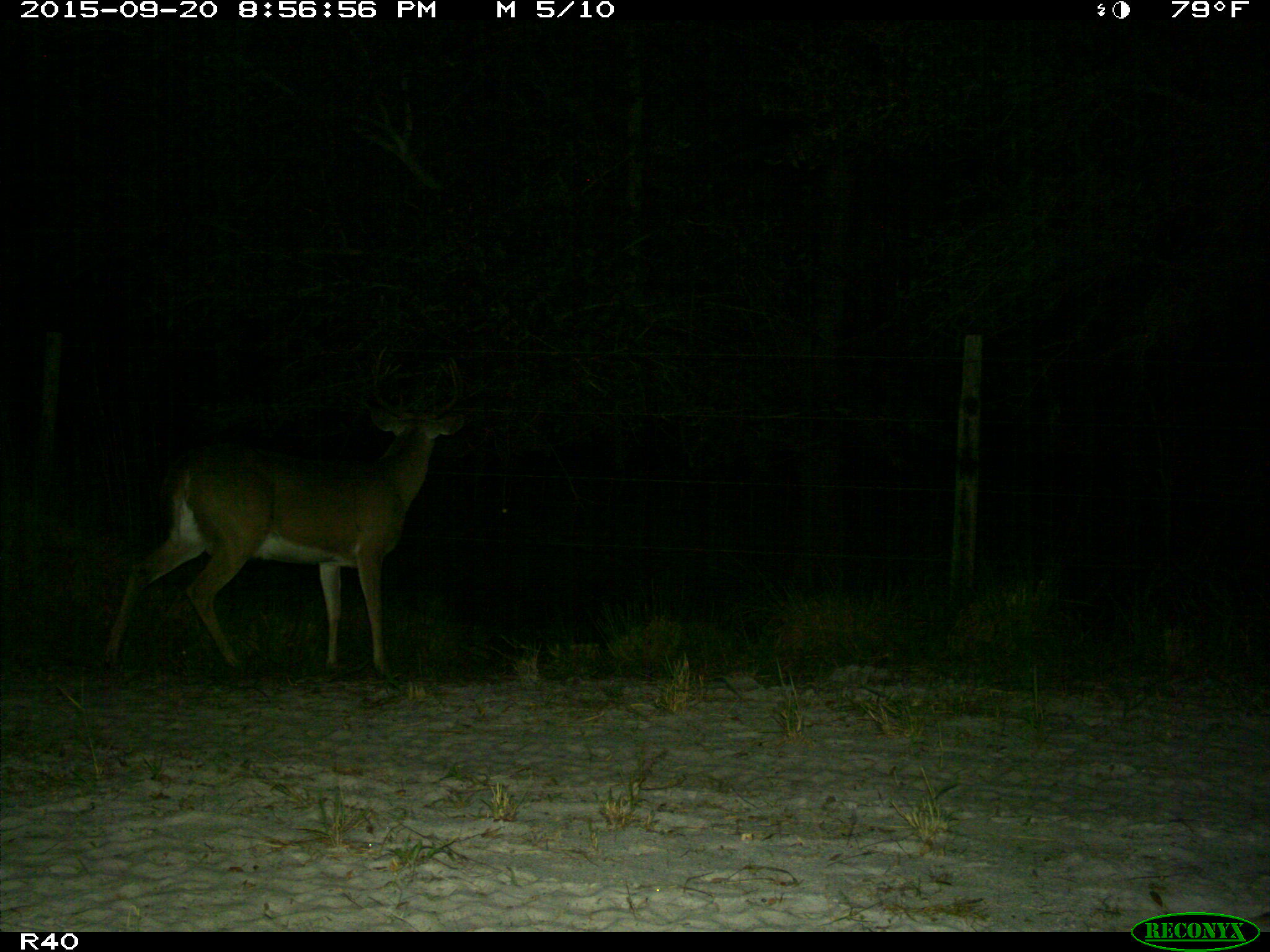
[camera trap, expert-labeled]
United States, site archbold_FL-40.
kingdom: Animalia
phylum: Chordata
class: Mammalia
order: Artiodactyla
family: Cervidae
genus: Odocoileus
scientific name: Odocoileus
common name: deer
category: unidentified deer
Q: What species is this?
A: Unidentified deer (deer) (Odocoileus).